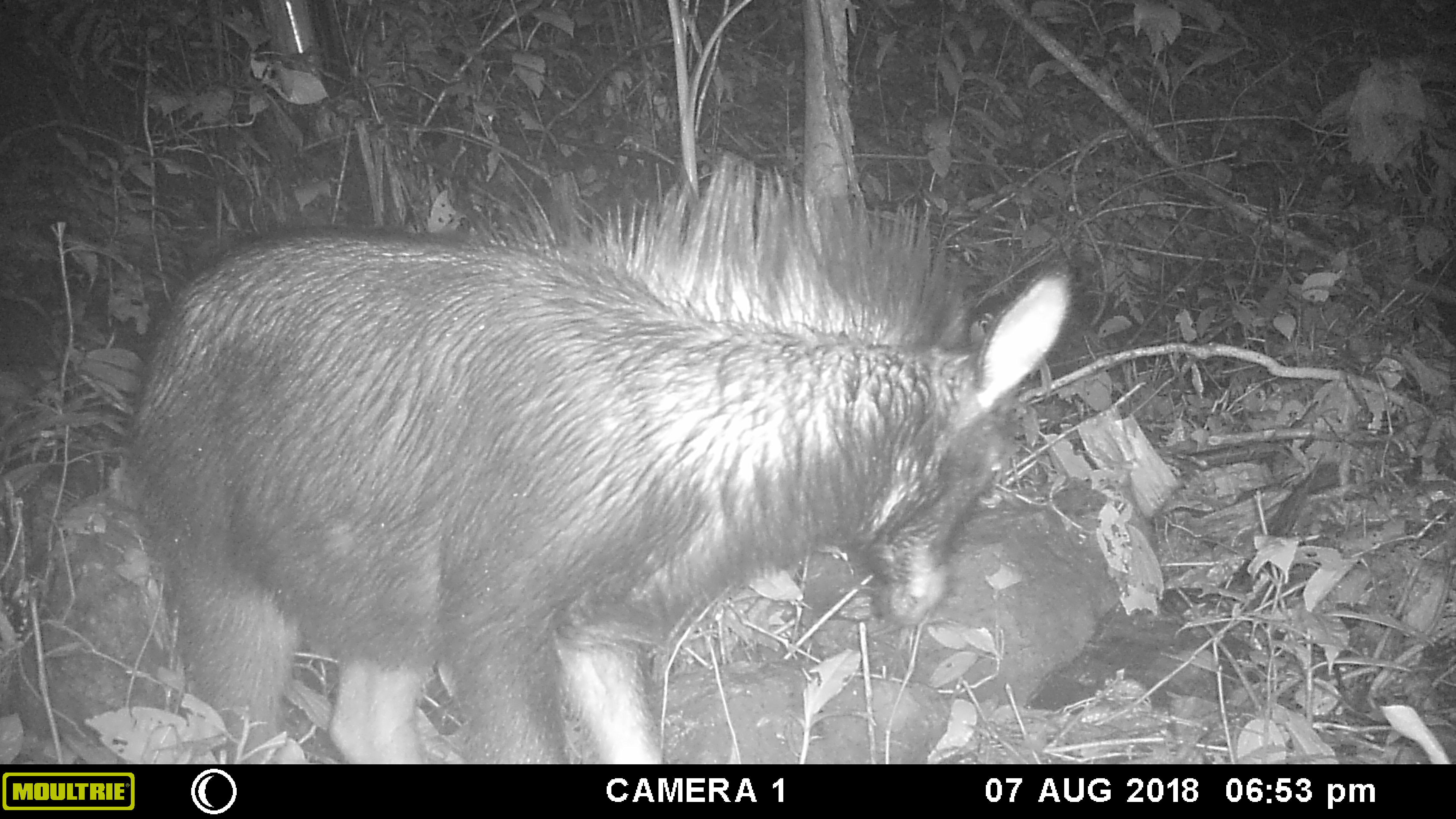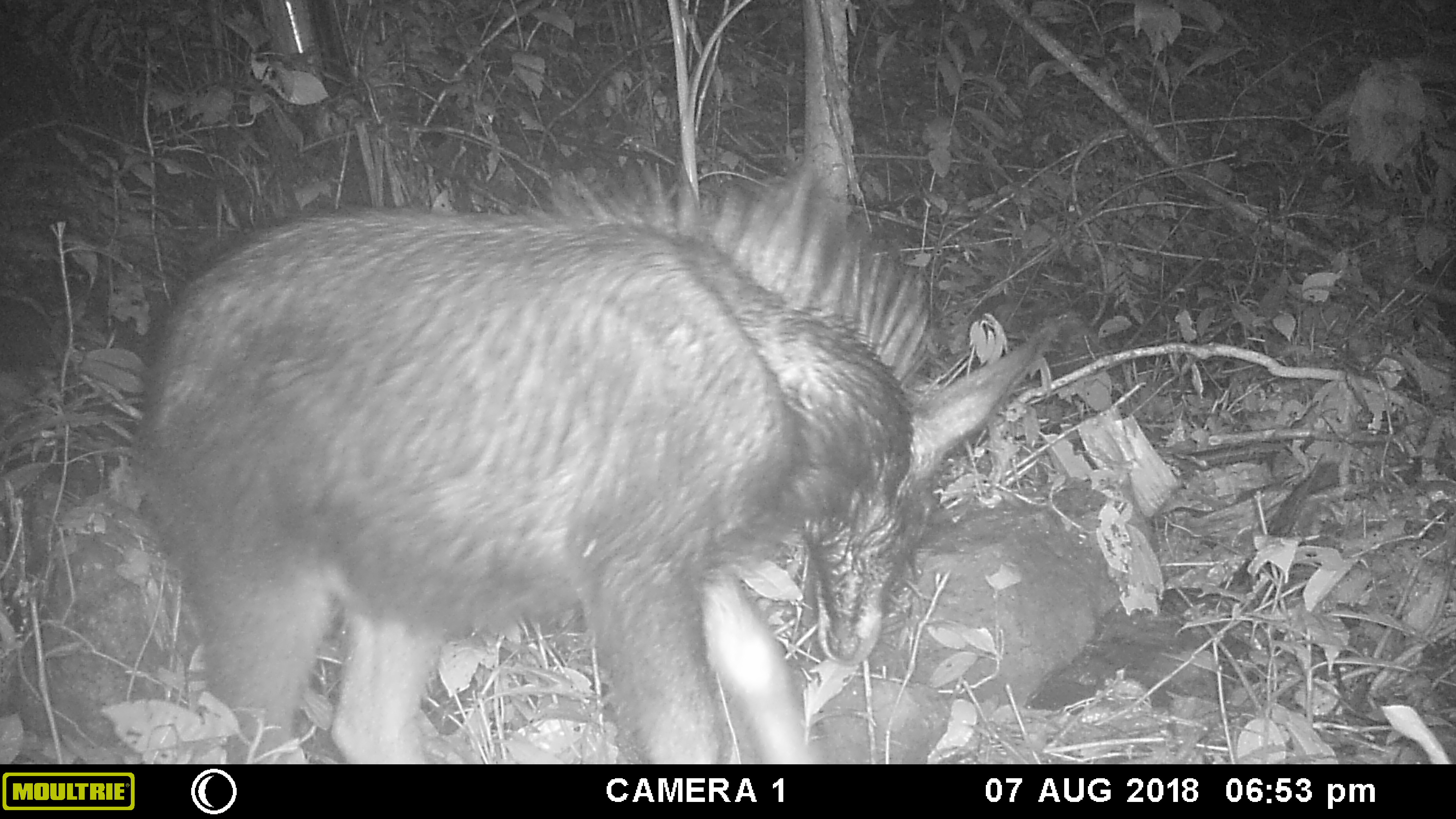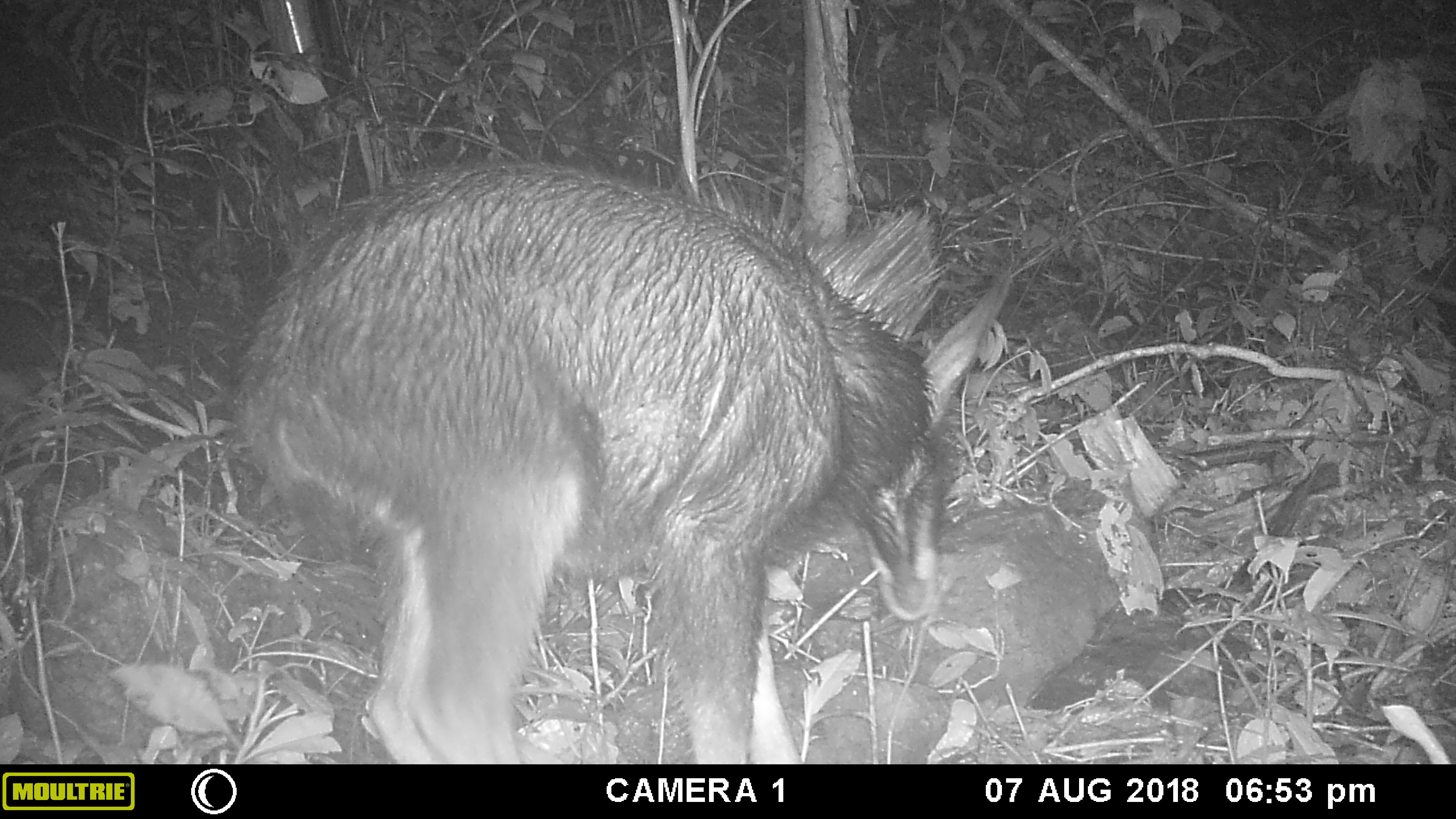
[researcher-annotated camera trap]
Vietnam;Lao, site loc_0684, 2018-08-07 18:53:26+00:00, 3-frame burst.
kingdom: Animalia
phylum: Chordata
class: Mammalia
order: Artiodactyla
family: Bovidae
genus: Capricornis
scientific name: Capricornis sumatraensis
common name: chinese serow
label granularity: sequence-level